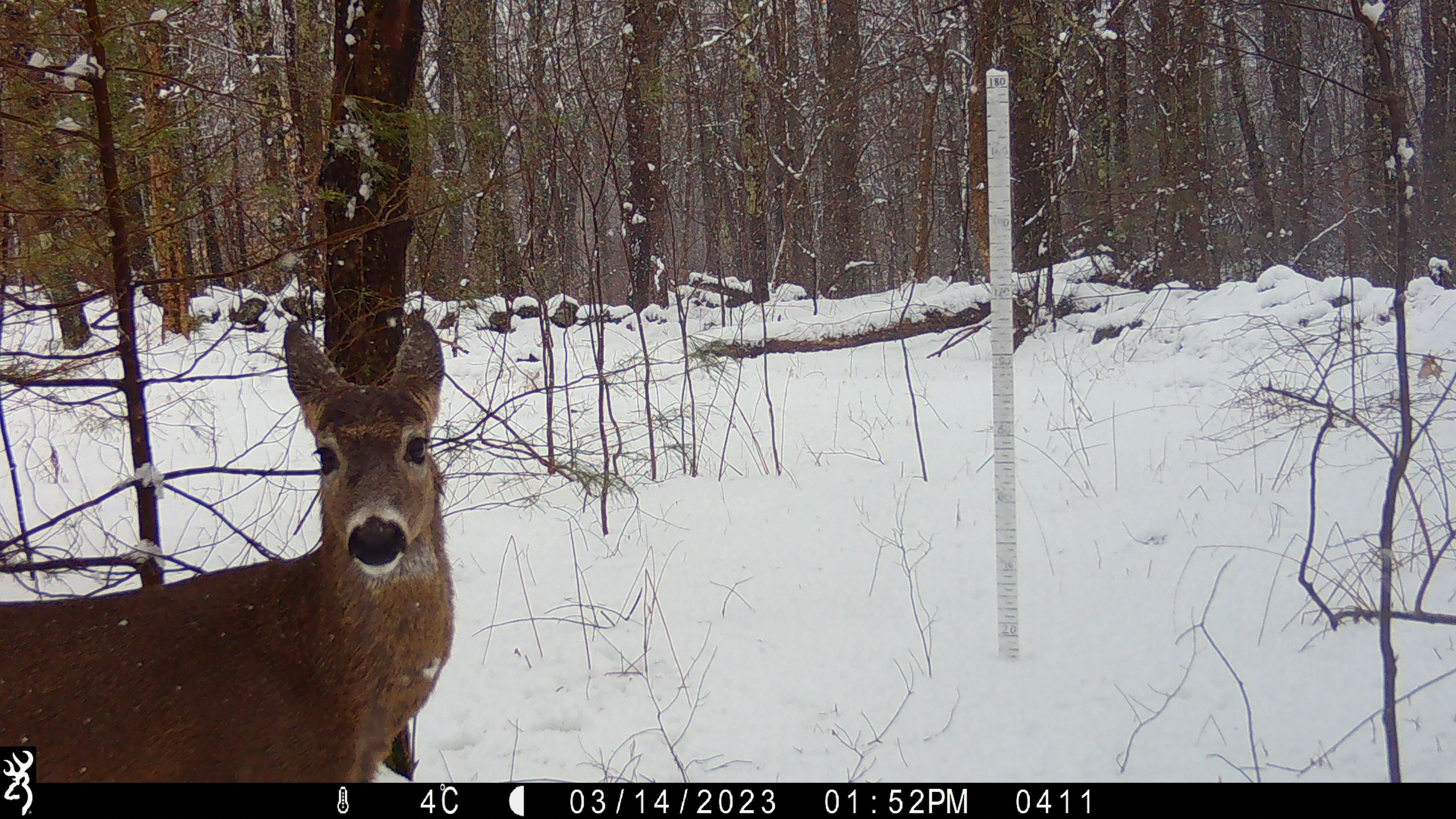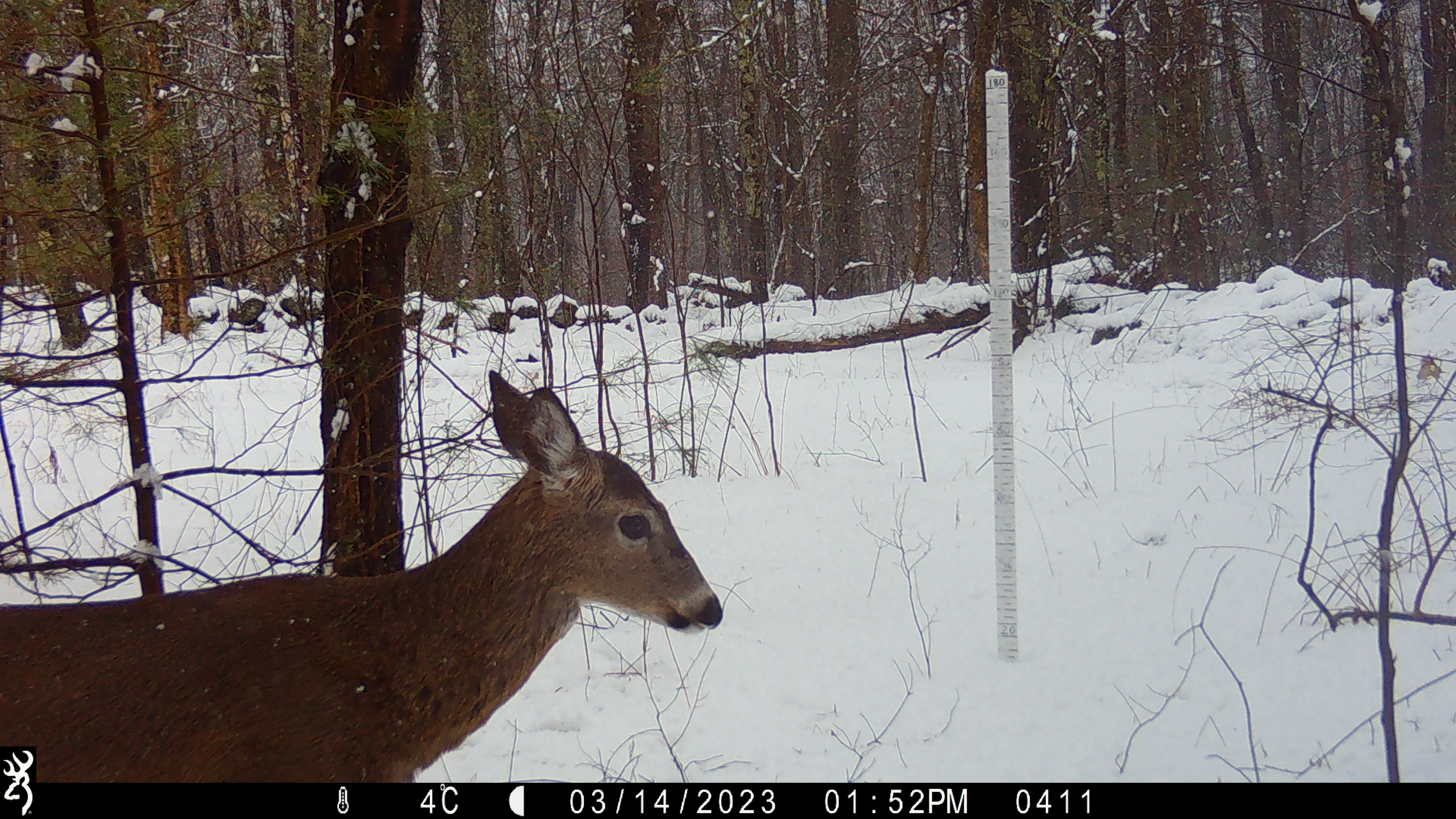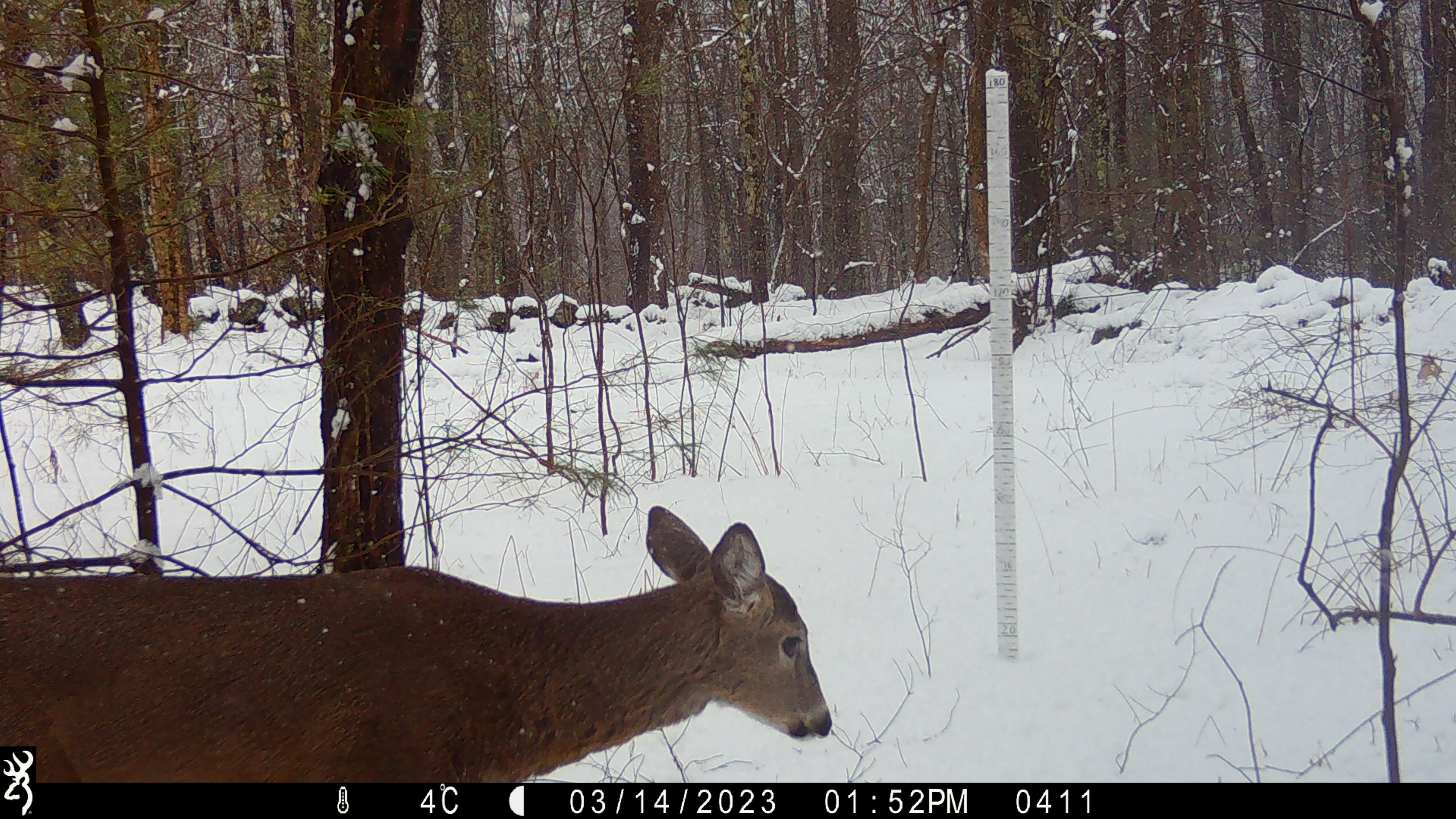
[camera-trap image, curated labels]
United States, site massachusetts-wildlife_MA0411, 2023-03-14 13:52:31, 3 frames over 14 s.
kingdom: Animalia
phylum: Chordata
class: Mammalia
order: Artiodactyla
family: Cervidae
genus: Odocoileus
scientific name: Odocoileus virginianus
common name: white-tailed deer